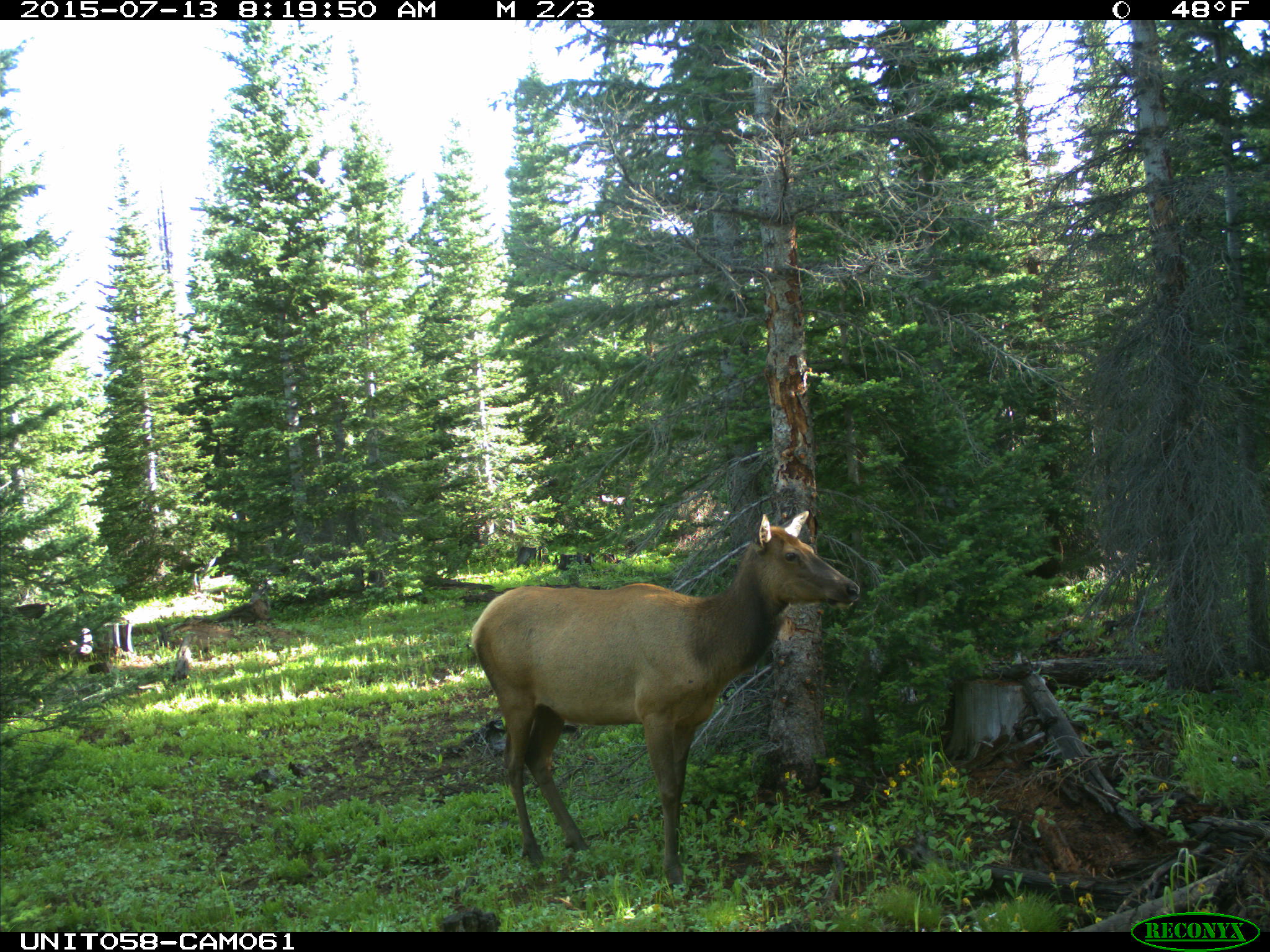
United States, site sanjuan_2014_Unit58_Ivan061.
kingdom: Animalia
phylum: Chordata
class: Mammalia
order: Artiodactyla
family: Cervidae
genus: Cervus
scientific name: Cervus elaphus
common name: red deer